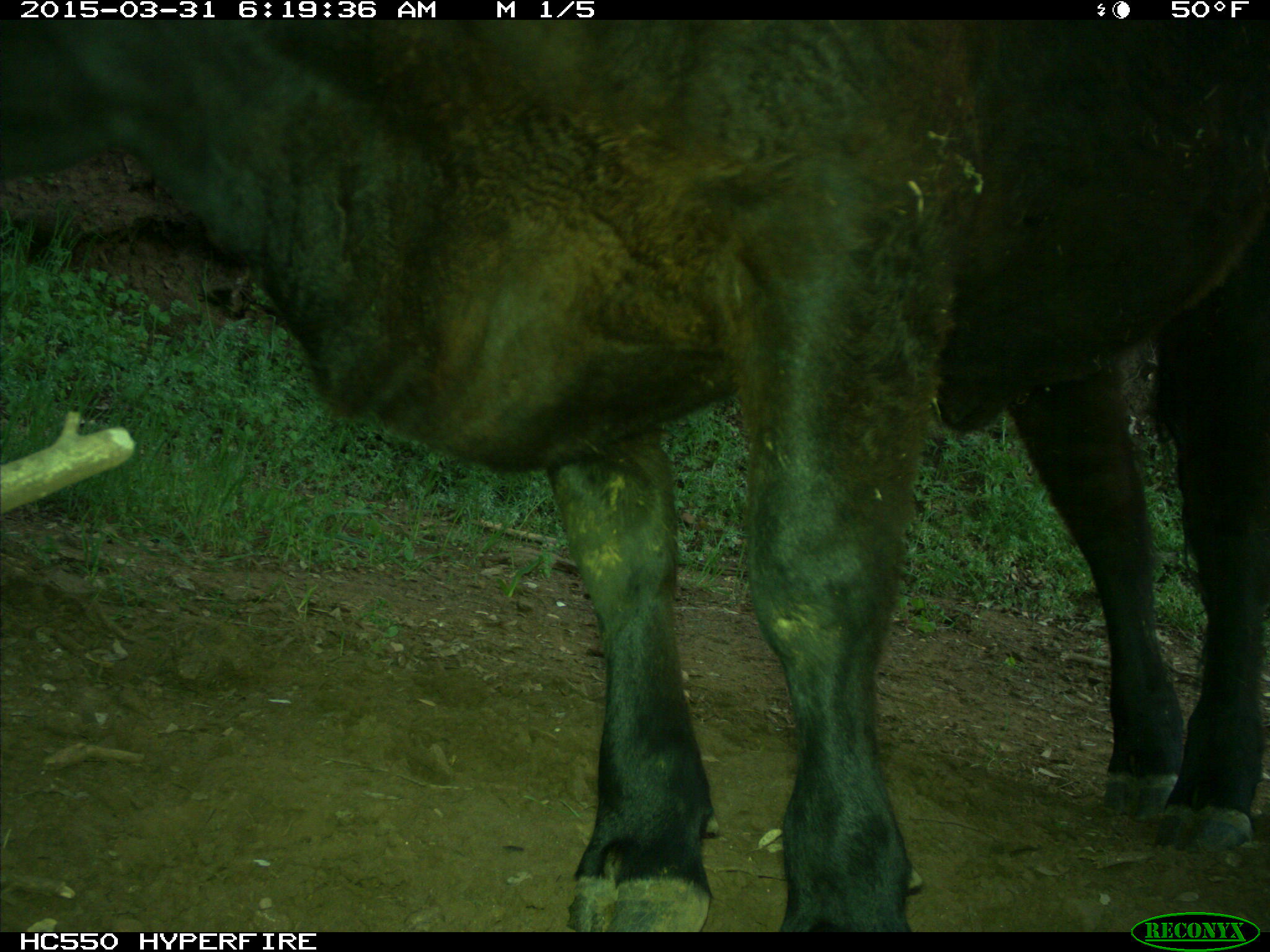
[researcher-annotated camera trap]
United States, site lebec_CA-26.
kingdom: Animalia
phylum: Chordata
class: Mammalia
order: Artiodactyla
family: Bovidae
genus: Bos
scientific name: Bos taurus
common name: domestic cow